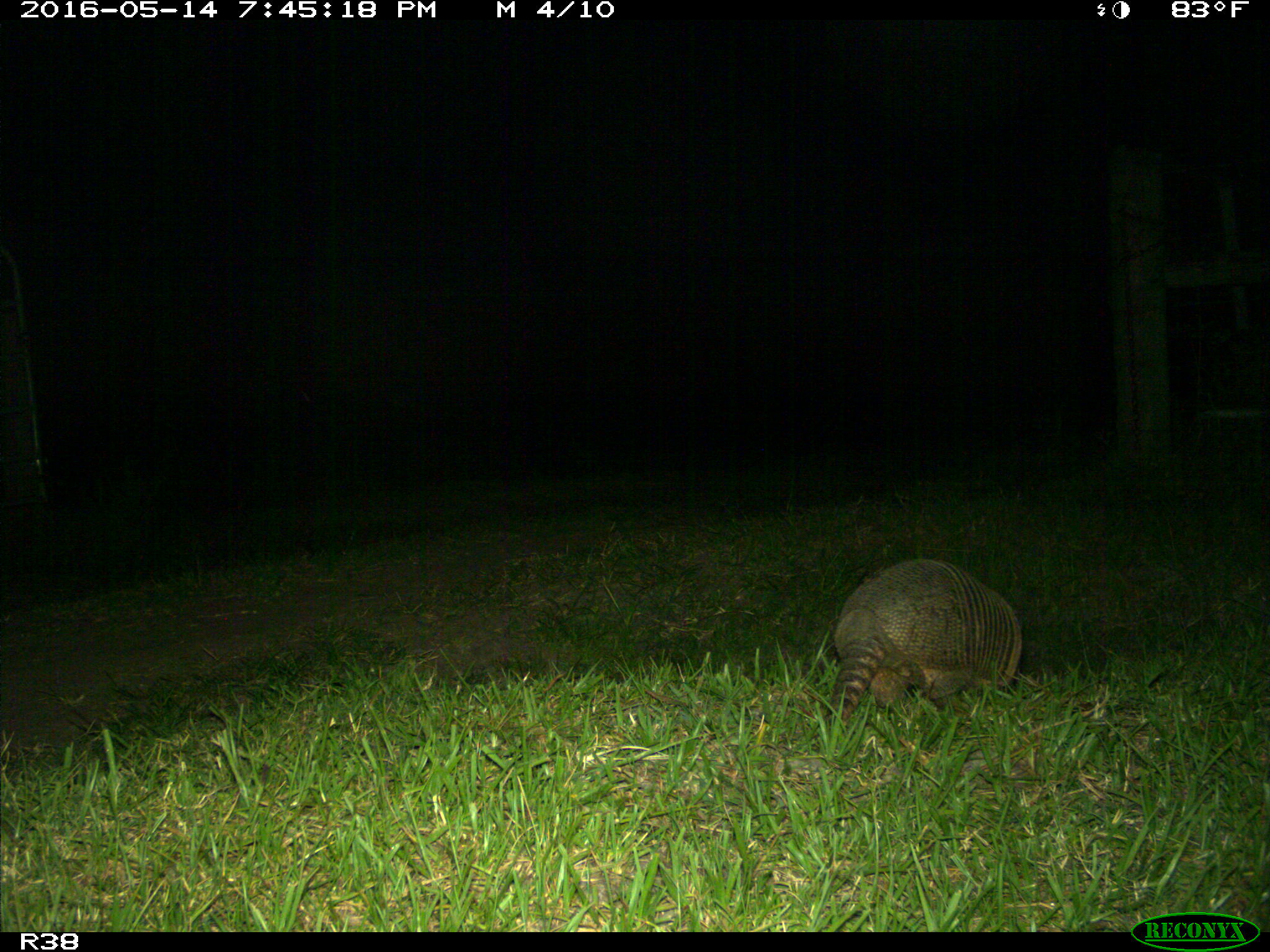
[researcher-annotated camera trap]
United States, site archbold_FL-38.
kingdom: Animalia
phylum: Chordata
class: Mammalia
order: Cingulata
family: Dasypodidae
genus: Dasypus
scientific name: Dasypus novemcinctus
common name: nine-banded armadillo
Dasypus novemcinctus (nine-banded armadillo).